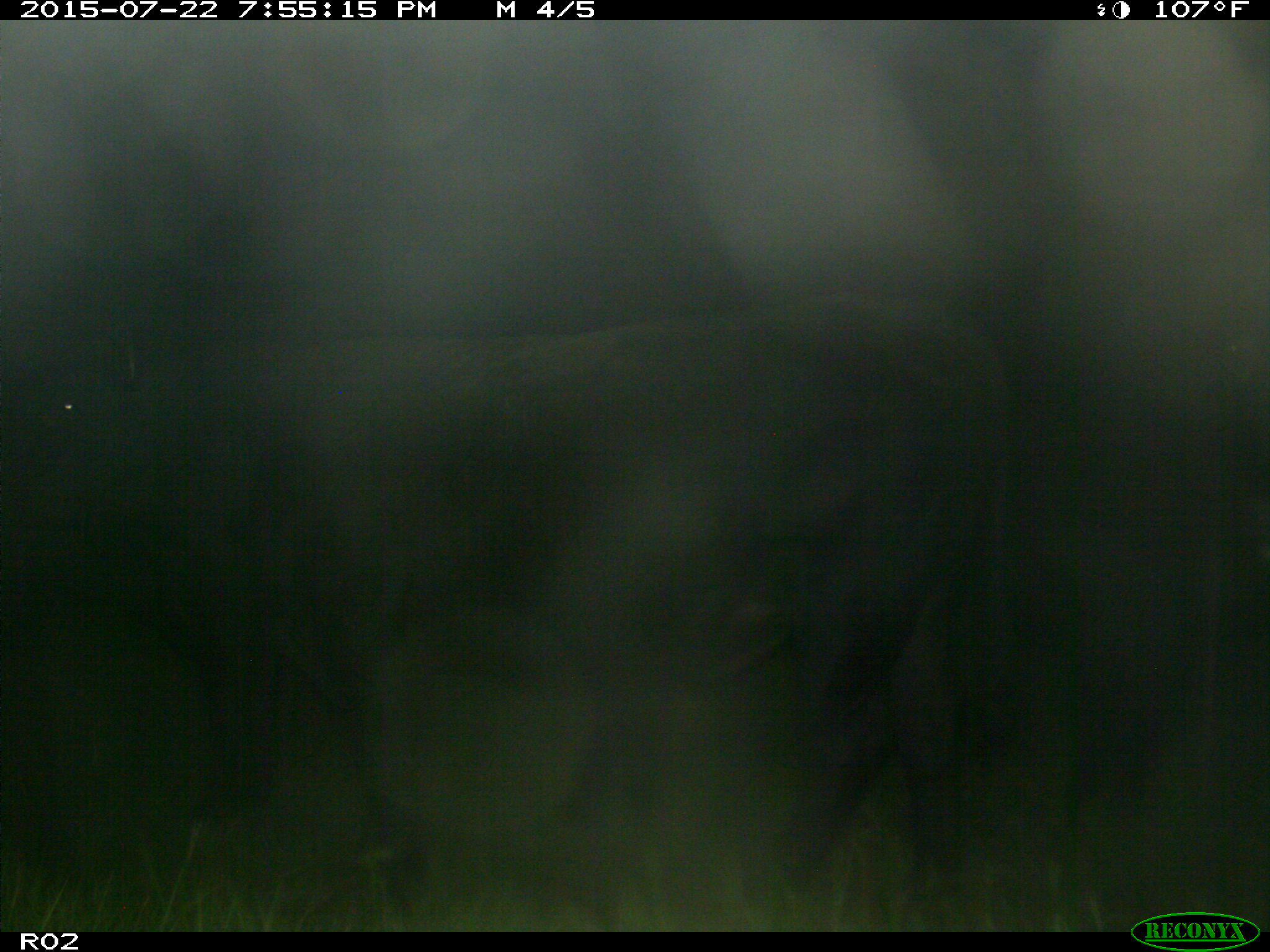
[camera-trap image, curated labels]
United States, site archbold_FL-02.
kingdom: Animalia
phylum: Chordata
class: Mammalia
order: Artiodactyla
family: Bovidae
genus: Bos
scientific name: Bos taurus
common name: domestic cow